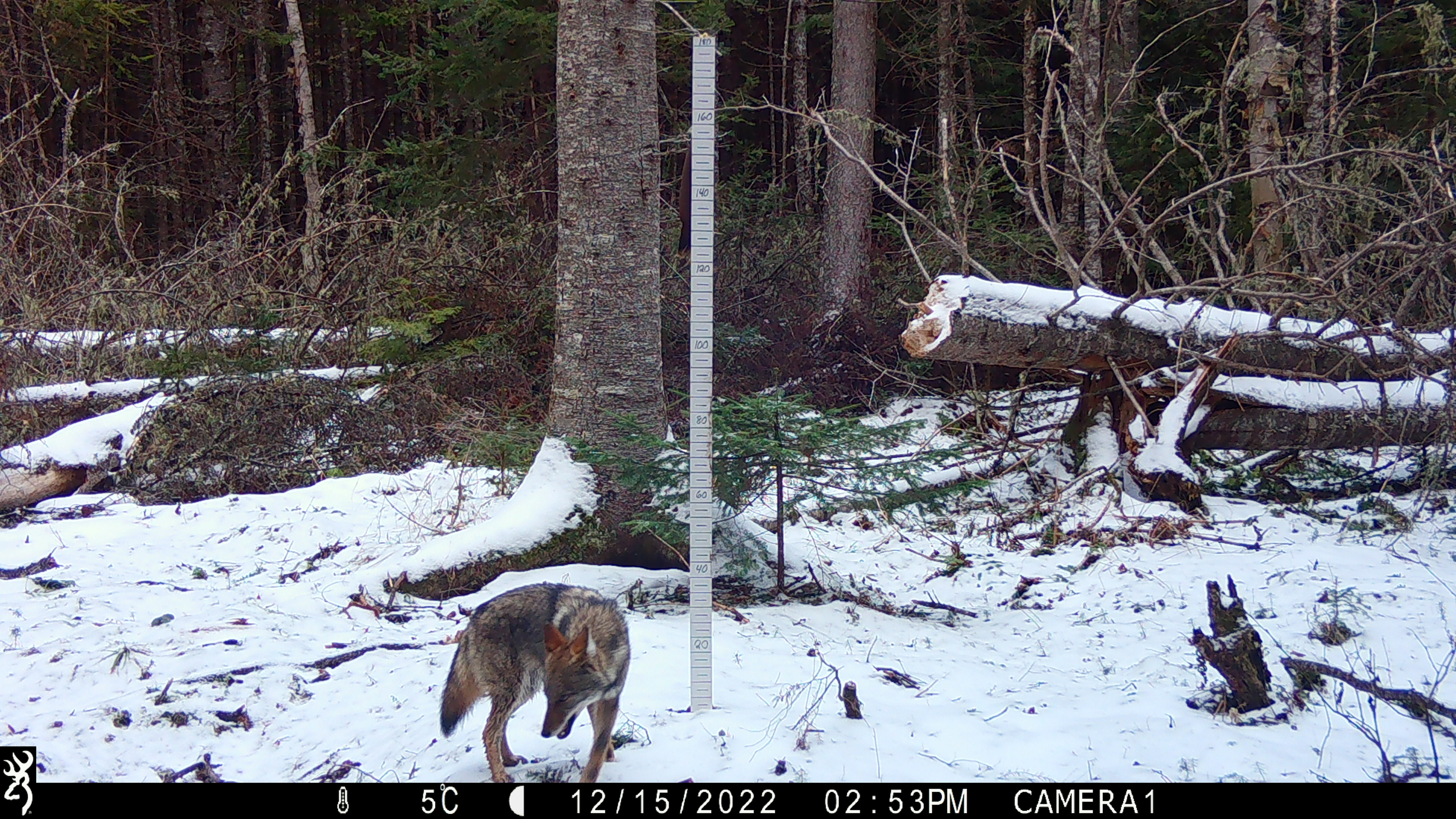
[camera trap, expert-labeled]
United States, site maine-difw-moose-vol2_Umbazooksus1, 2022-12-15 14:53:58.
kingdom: Animalia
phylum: Chordata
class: Mammalia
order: Carnivora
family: Canidae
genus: Canis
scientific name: Canis latrans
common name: coyote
Coyote (Canis latrans).